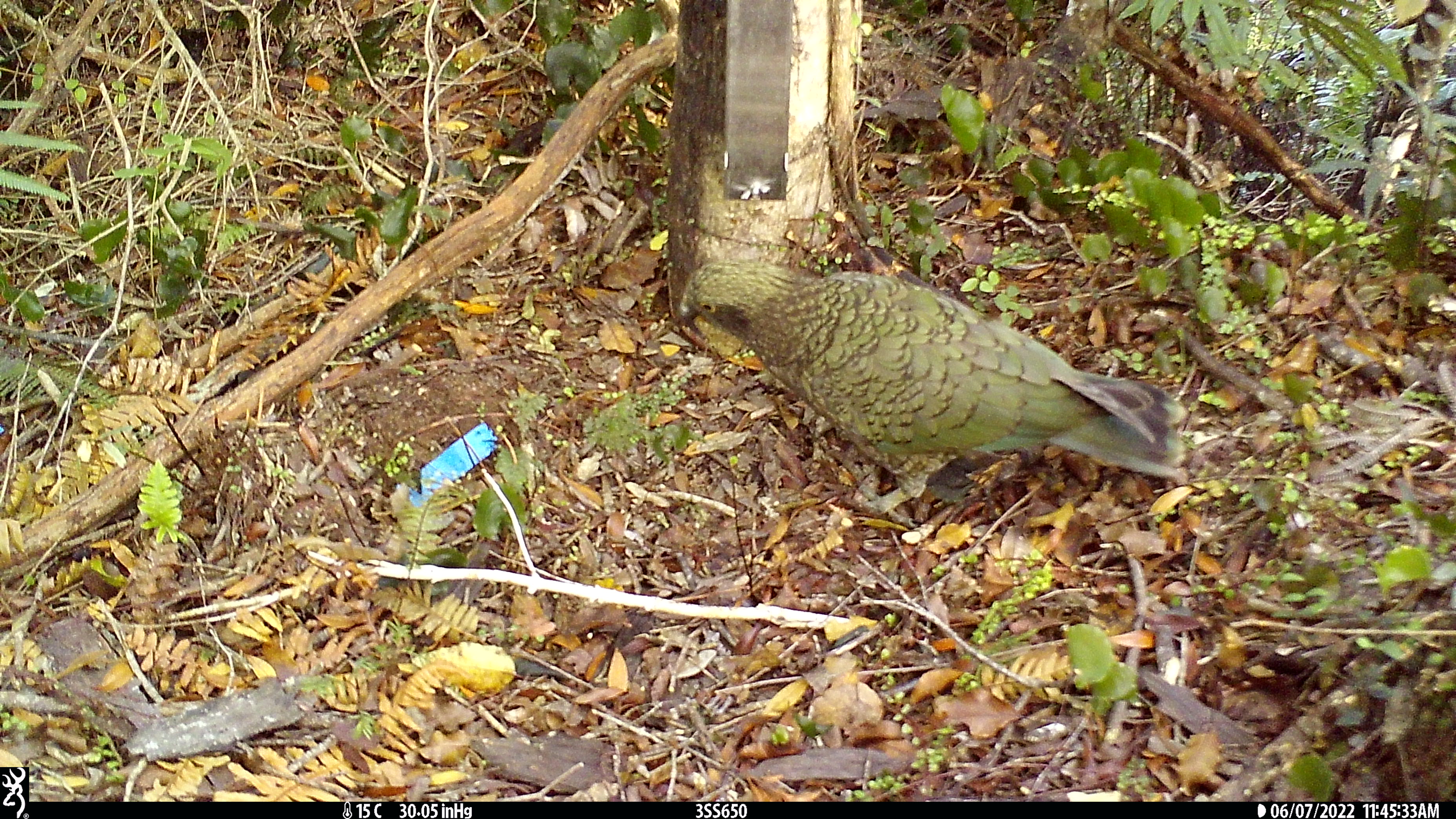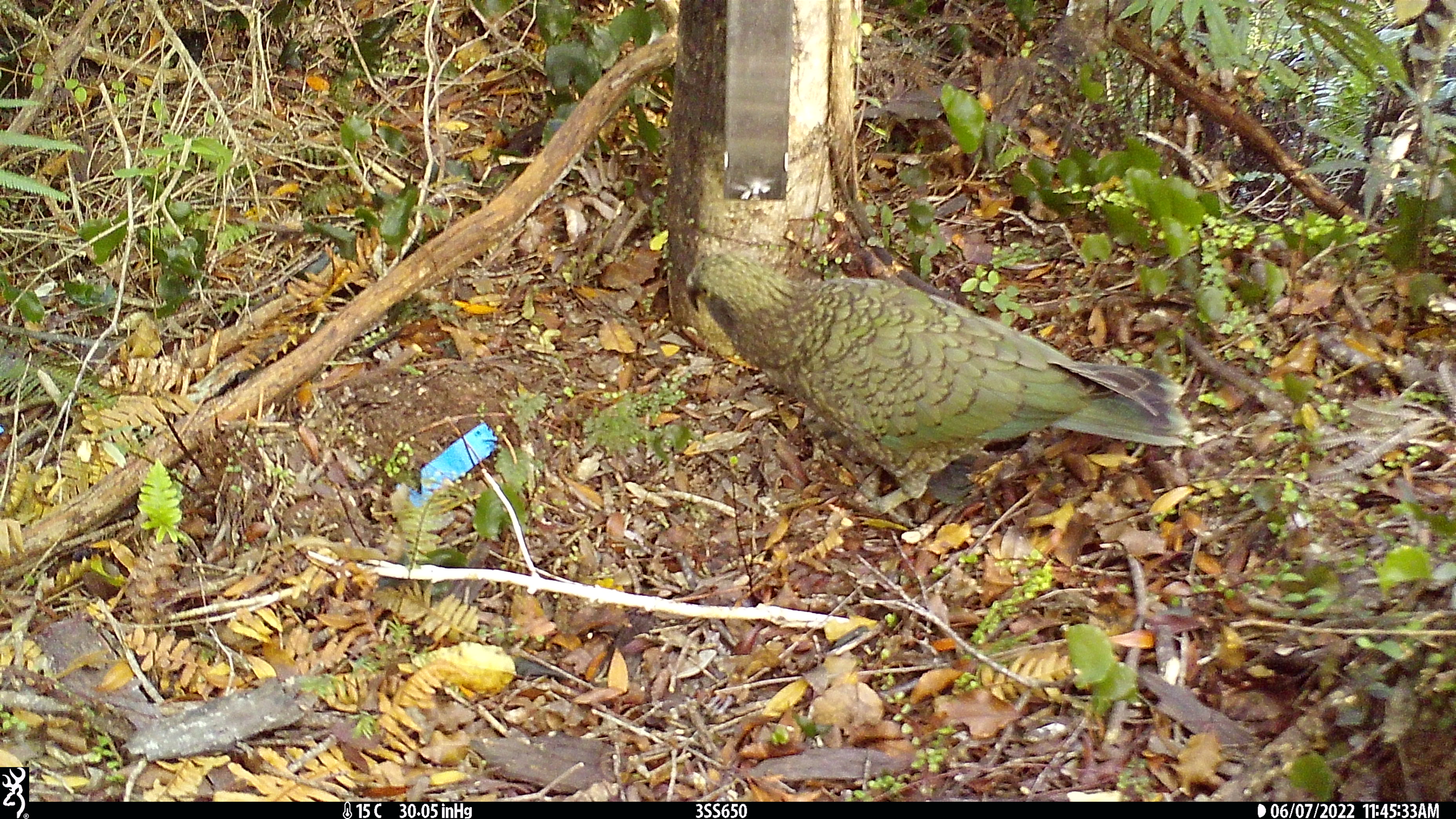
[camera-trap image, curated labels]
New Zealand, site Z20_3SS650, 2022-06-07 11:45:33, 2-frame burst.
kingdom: Animalia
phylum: Chordata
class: Aves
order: Psittaciformes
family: Strigopidae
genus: Nestor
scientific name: Nestor notabilis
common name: kea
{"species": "kea (Nestor notabilis)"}